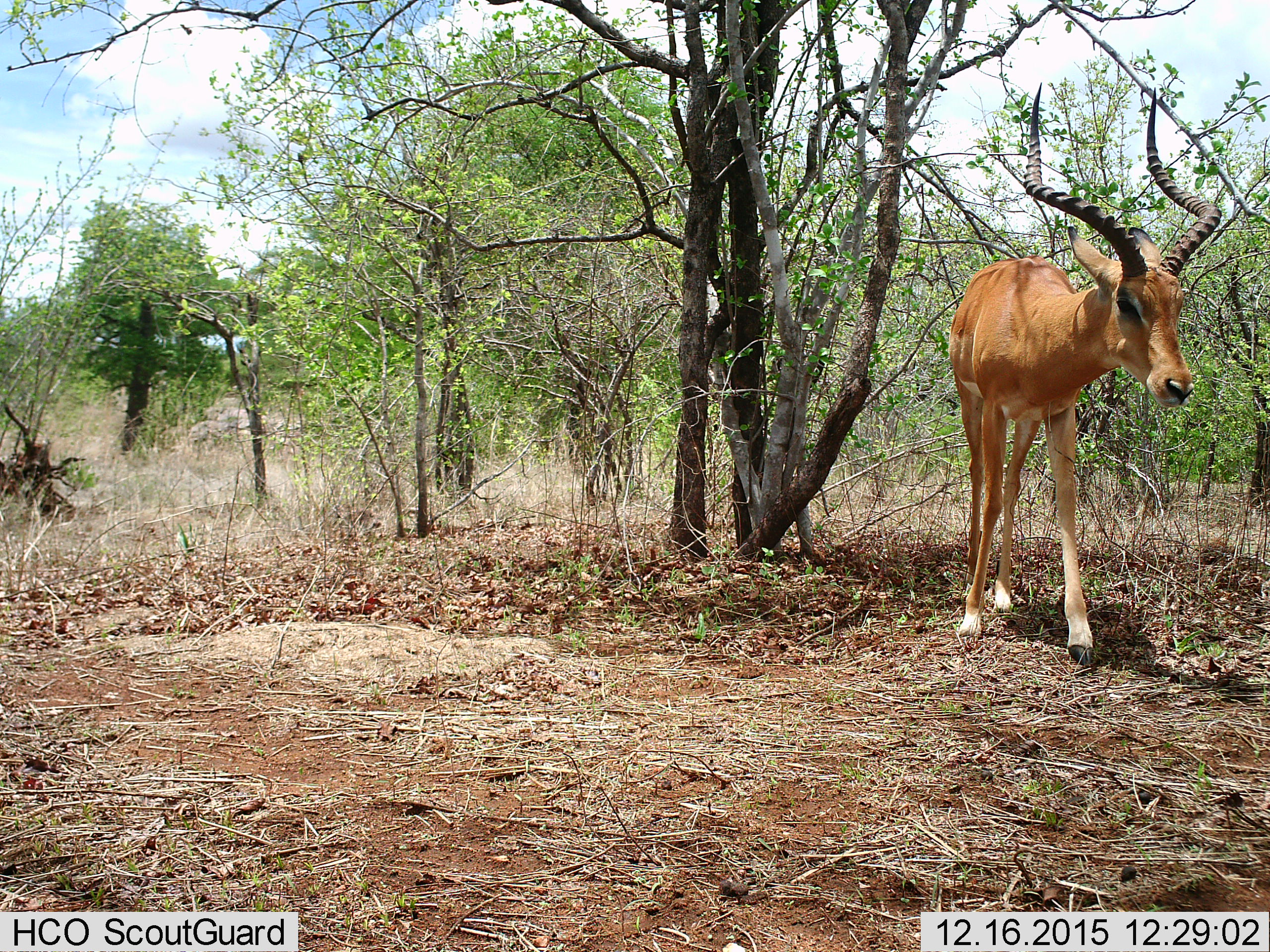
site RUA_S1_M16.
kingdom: Animalia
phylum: Chordata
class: Mammalia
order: Artiodactyla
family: Bovidae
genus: Aepyceros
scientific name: Aepyceros melampus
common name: impala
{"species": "impala (Aepyceros melampus)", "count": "1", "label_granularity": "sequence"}